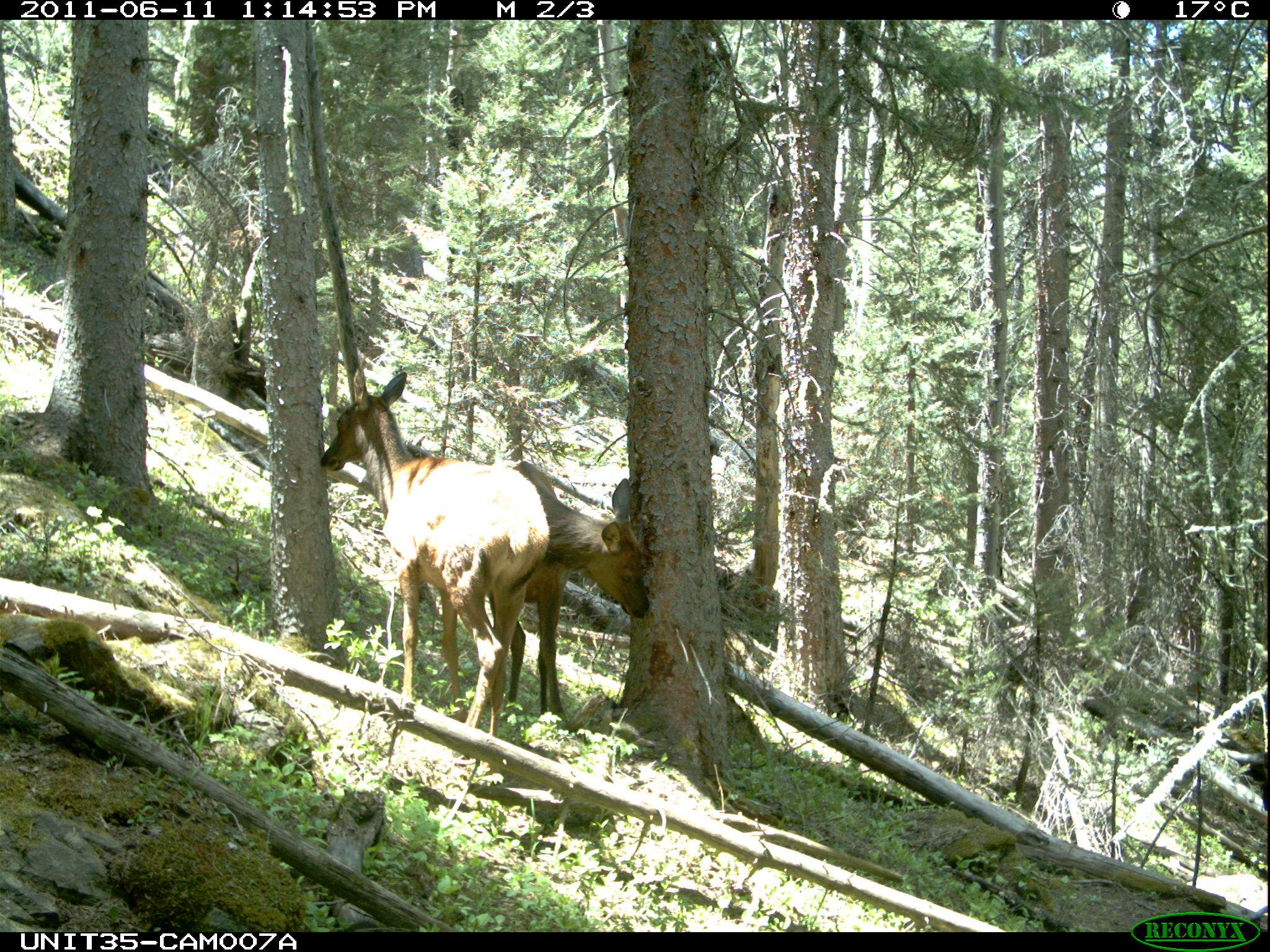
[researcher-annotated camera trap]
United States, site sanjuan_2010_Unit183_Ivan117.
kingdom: Animalia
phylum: Chordata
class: Mammalia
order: Artiodactyla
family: Cervidae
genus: Cervus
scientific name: Cervus elaphus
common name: red deer